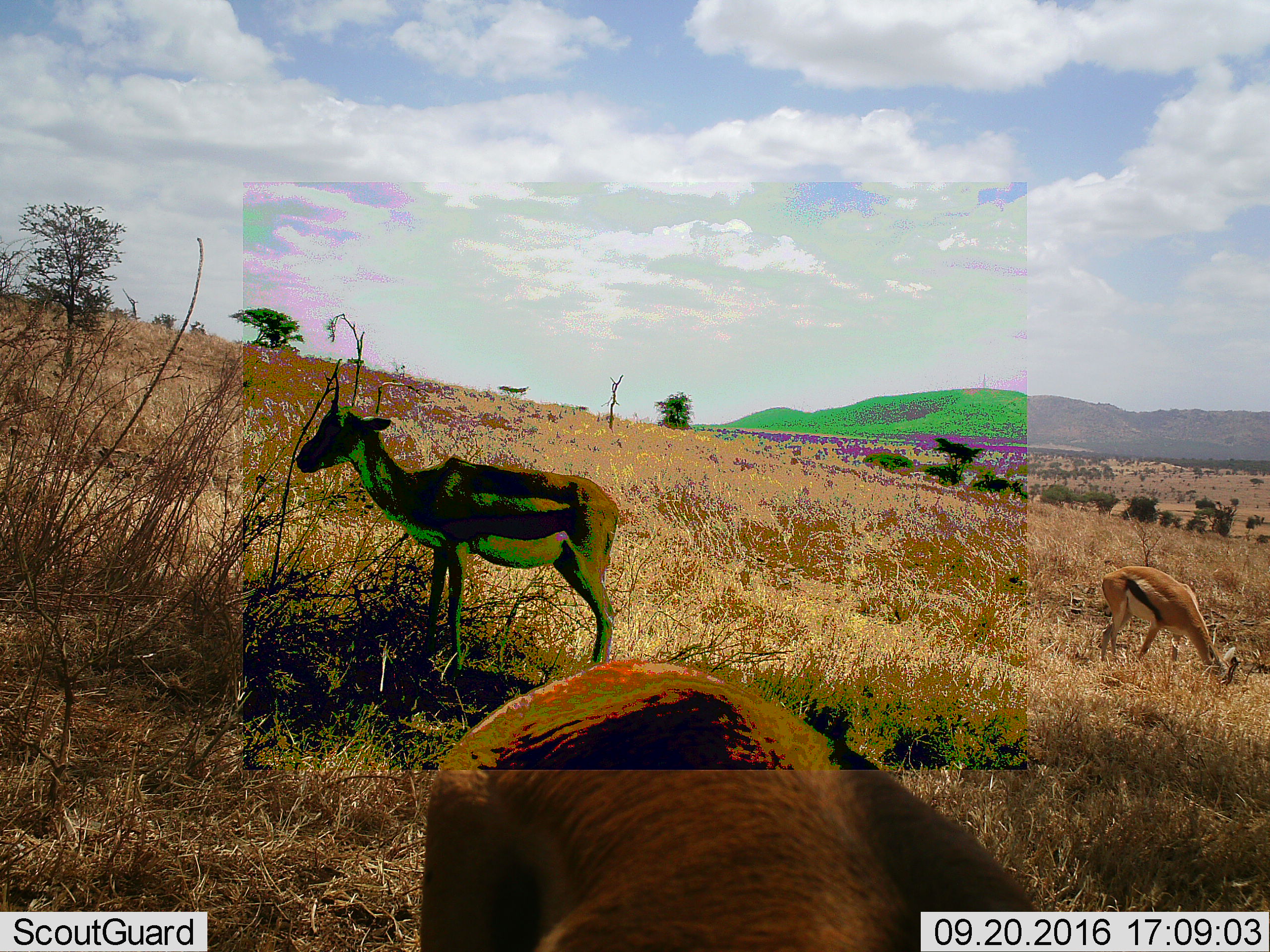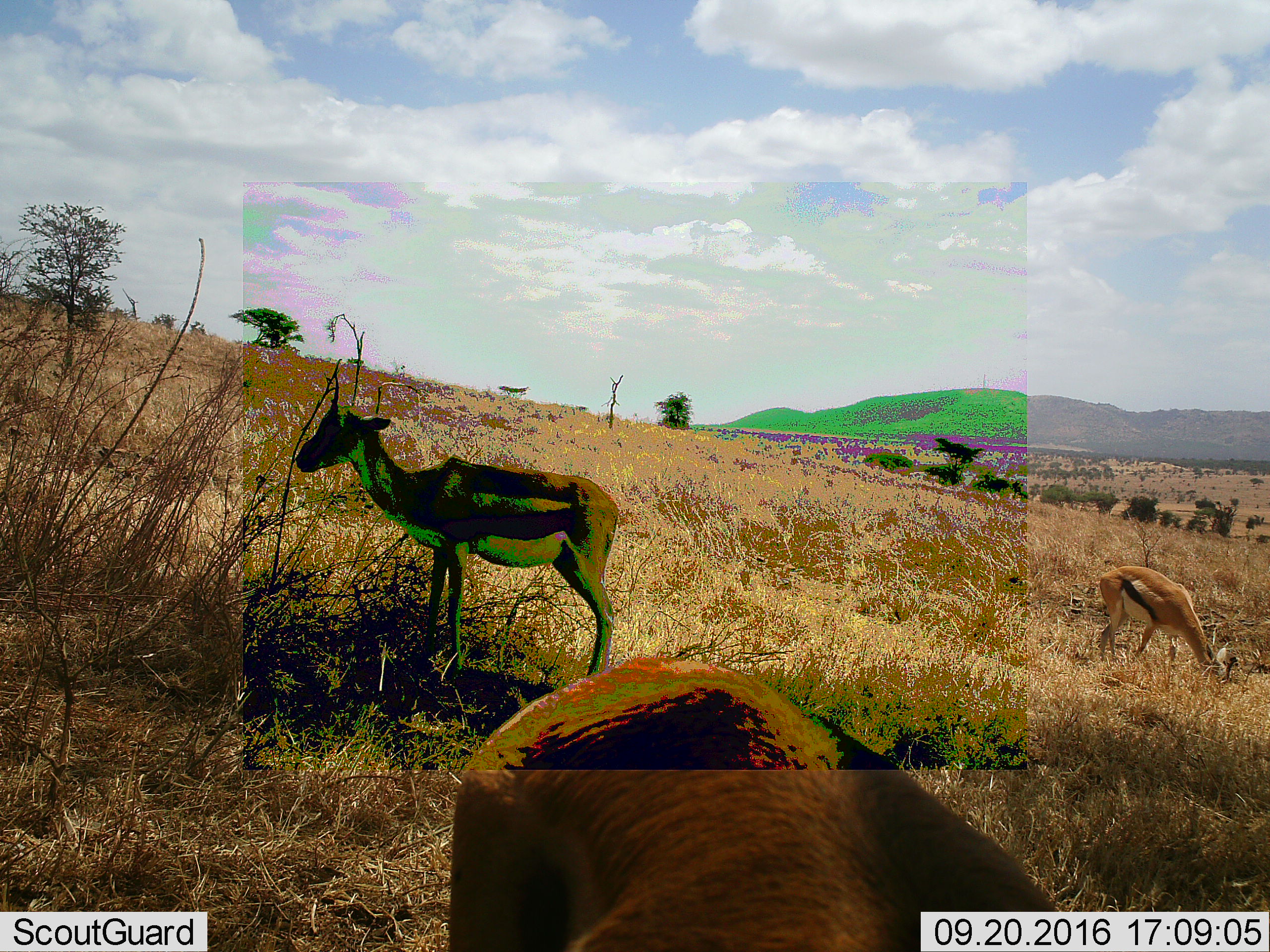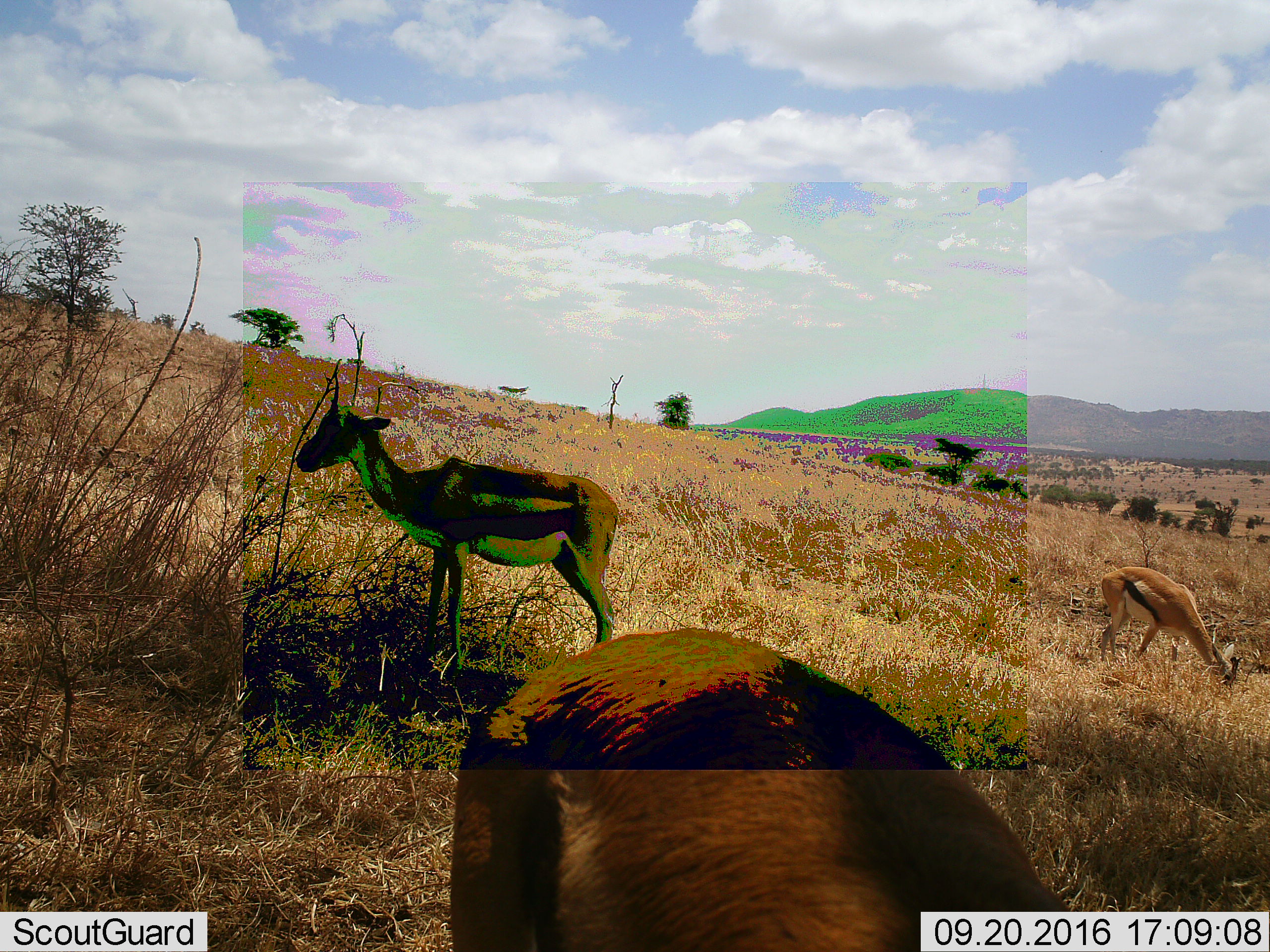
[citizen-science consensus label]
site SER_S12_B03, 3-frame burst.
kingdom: Animalia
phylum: Chordata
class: Mammalia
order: Artiodactyla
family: Bovidae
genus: Eudorcas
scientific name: Eudorcas thomsonii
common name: thomson's gazelle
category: gazellethomsons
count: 3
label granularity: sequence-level